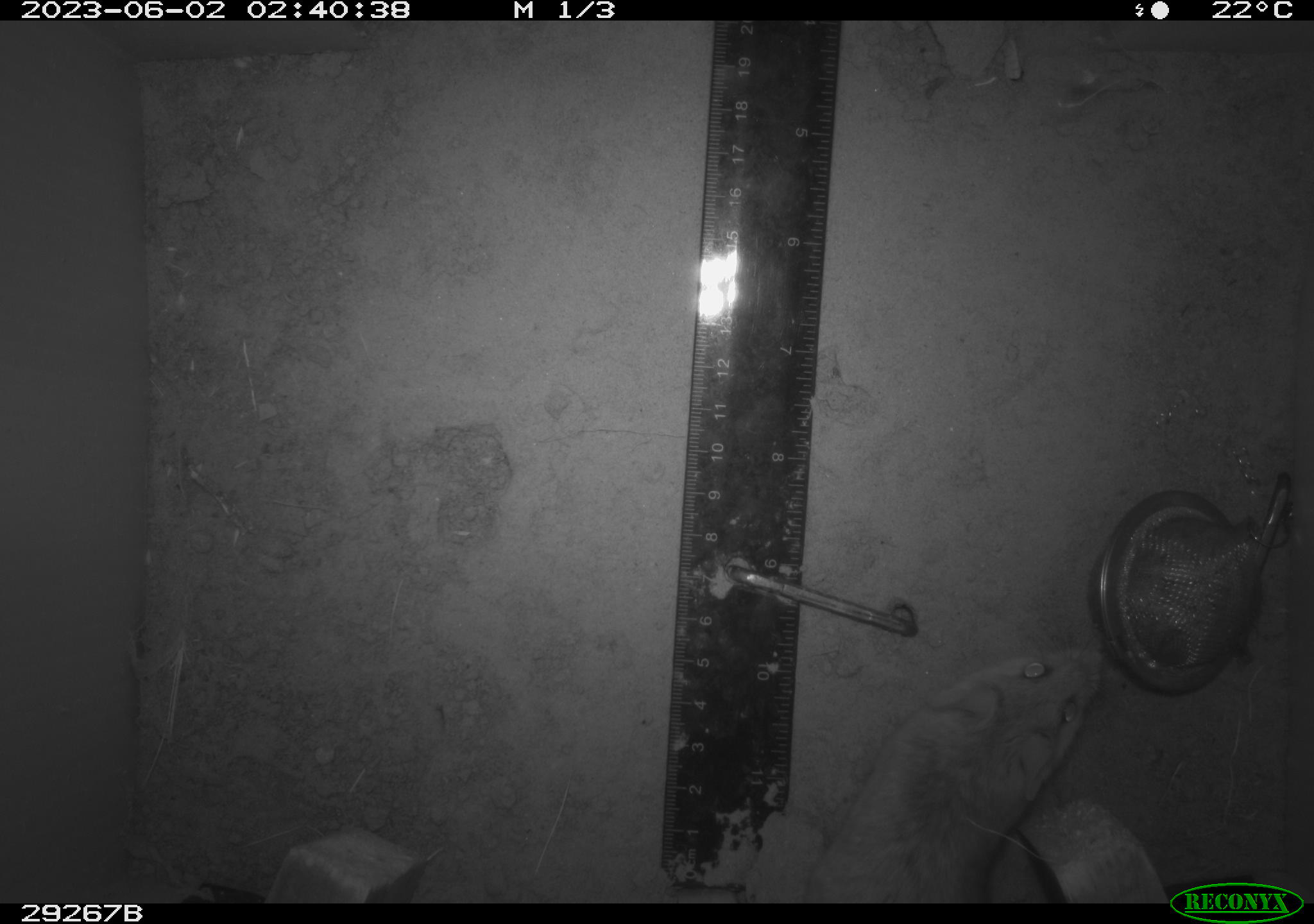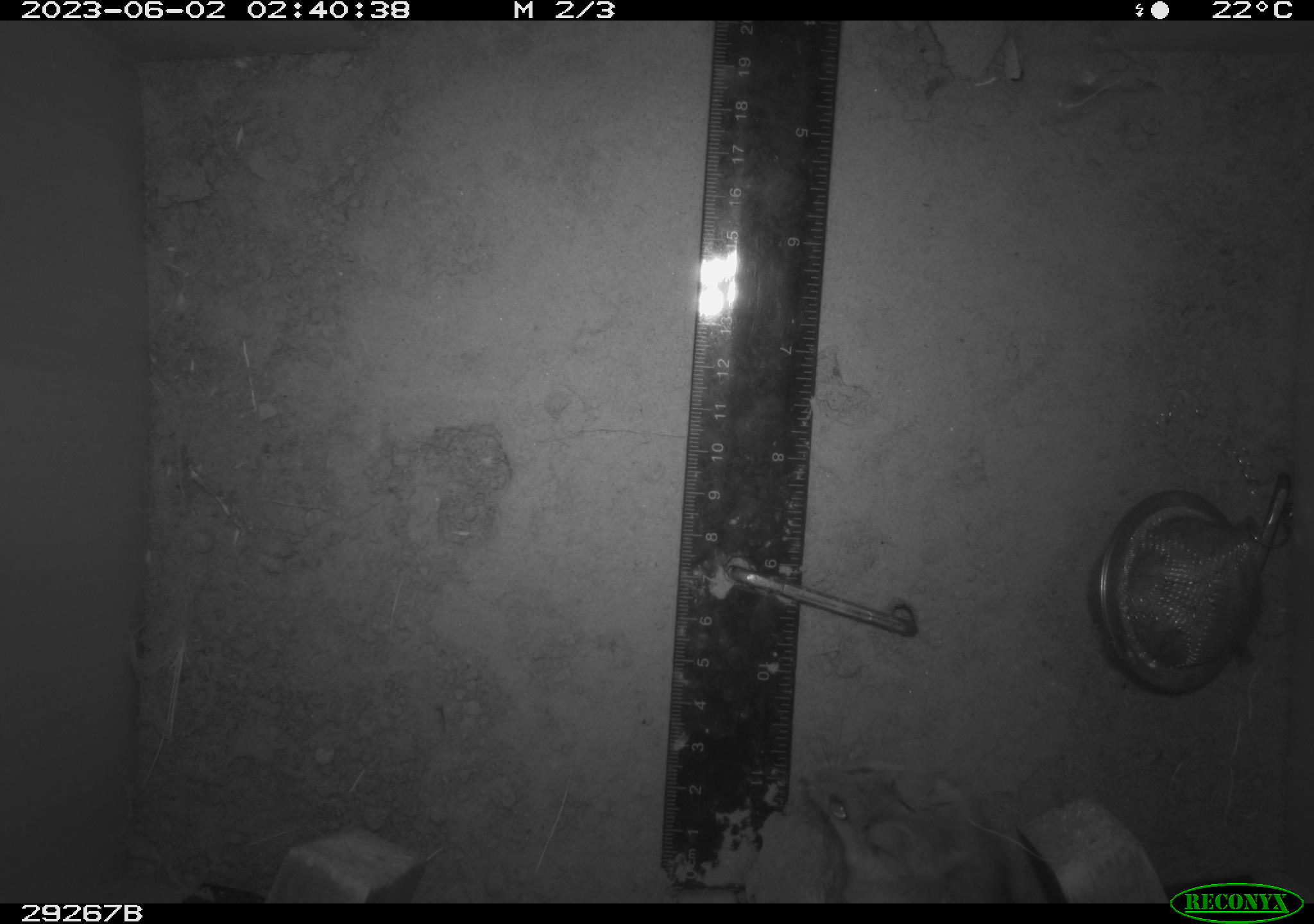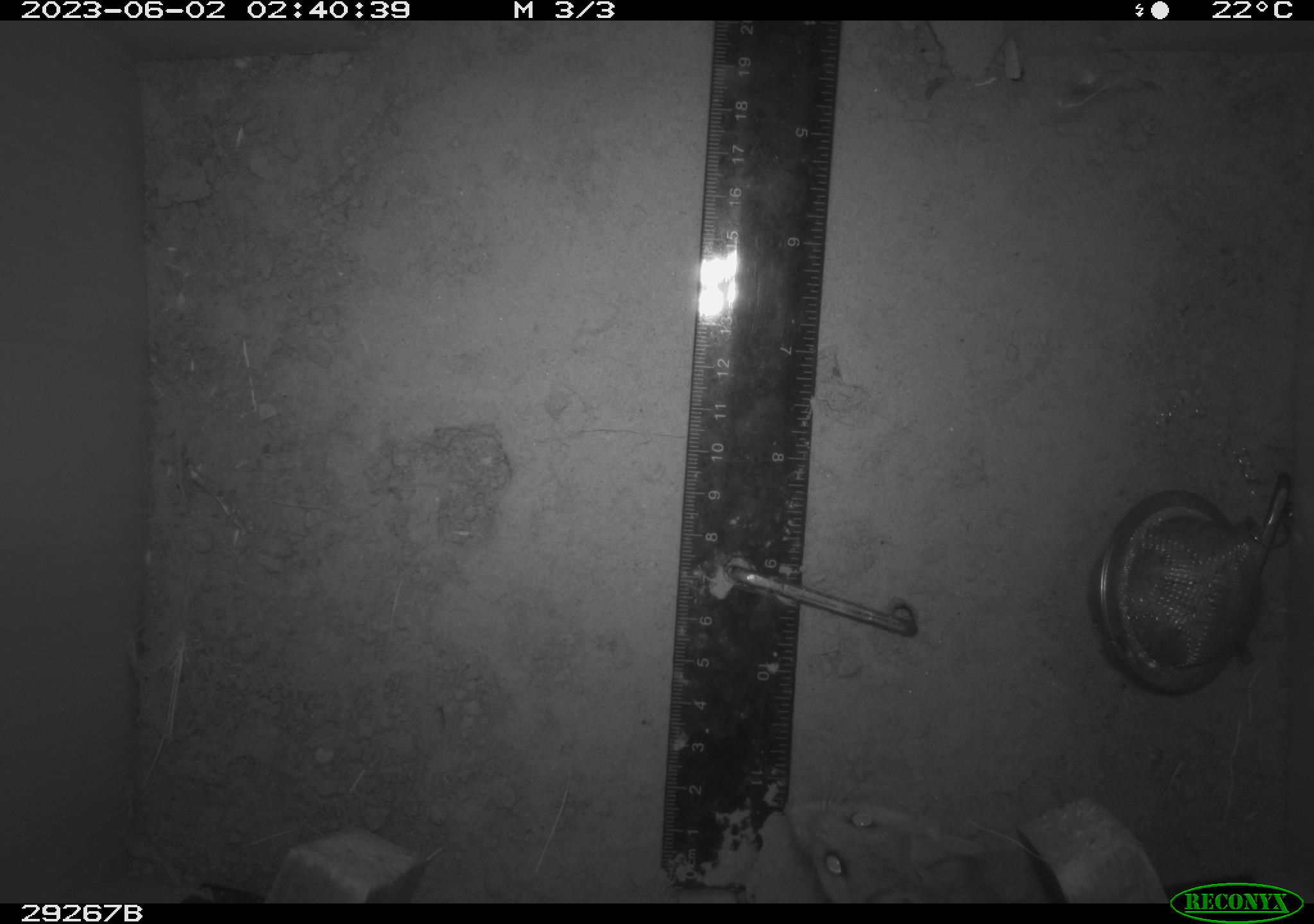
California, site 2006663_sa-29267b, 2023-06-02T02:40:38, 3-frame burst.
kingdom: Animalia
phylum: Chordata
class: Mammalia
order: Rodentia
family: Cricetidae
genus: Peromyscus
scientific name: Peromyscus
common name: deer mice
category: peromyscus species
Peromyscus species (deer mice) (Peromyscus).